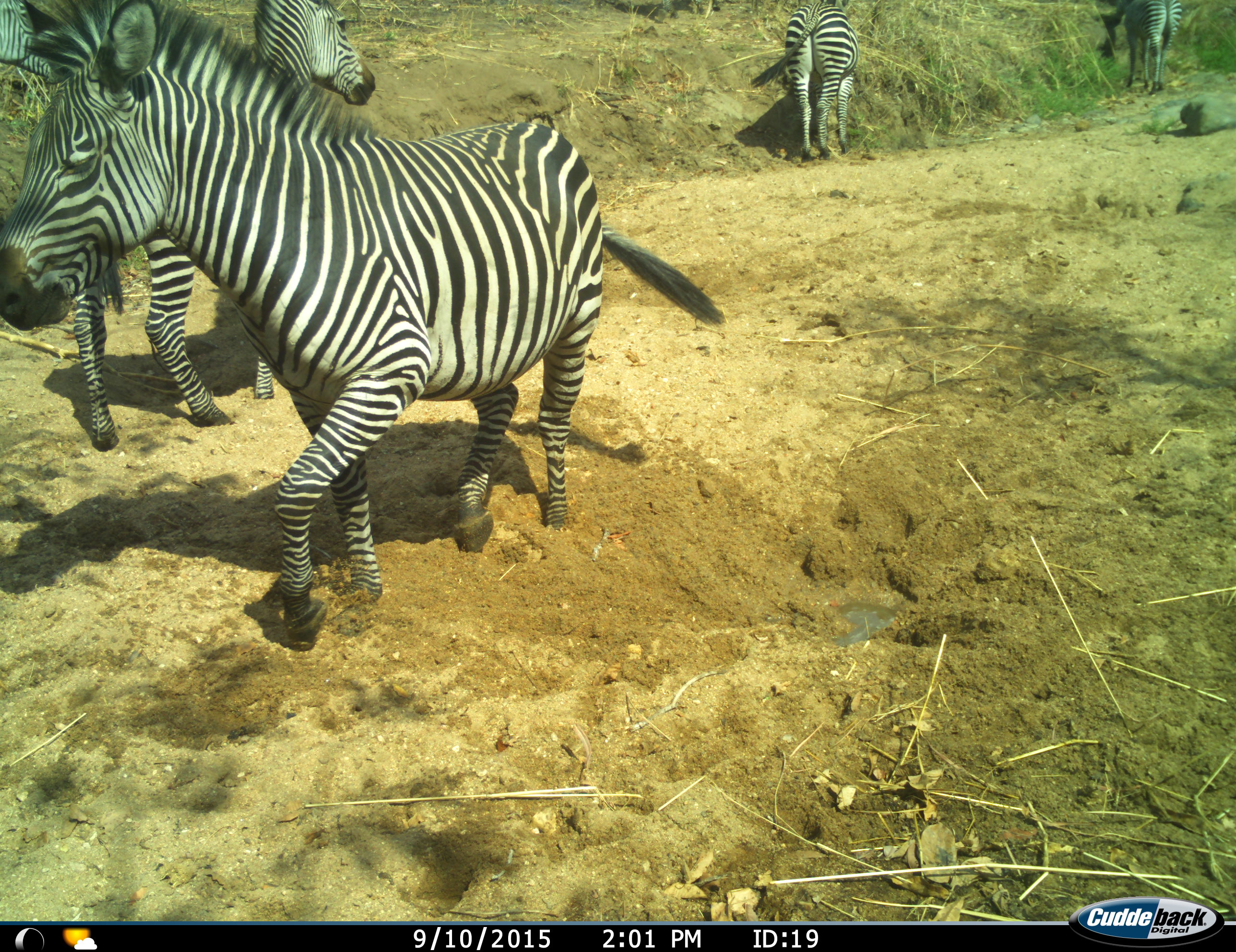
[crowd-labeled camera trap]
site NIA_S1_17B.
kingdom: Animalia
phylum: Chordata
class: Mammalia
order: Perissodactyla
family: Equidae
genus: Equus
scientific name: Equus quagga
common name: plains zebra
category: zebraplains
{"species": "zebraplains (plains zebra) (Equus quagga)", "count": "5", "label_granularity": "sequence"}